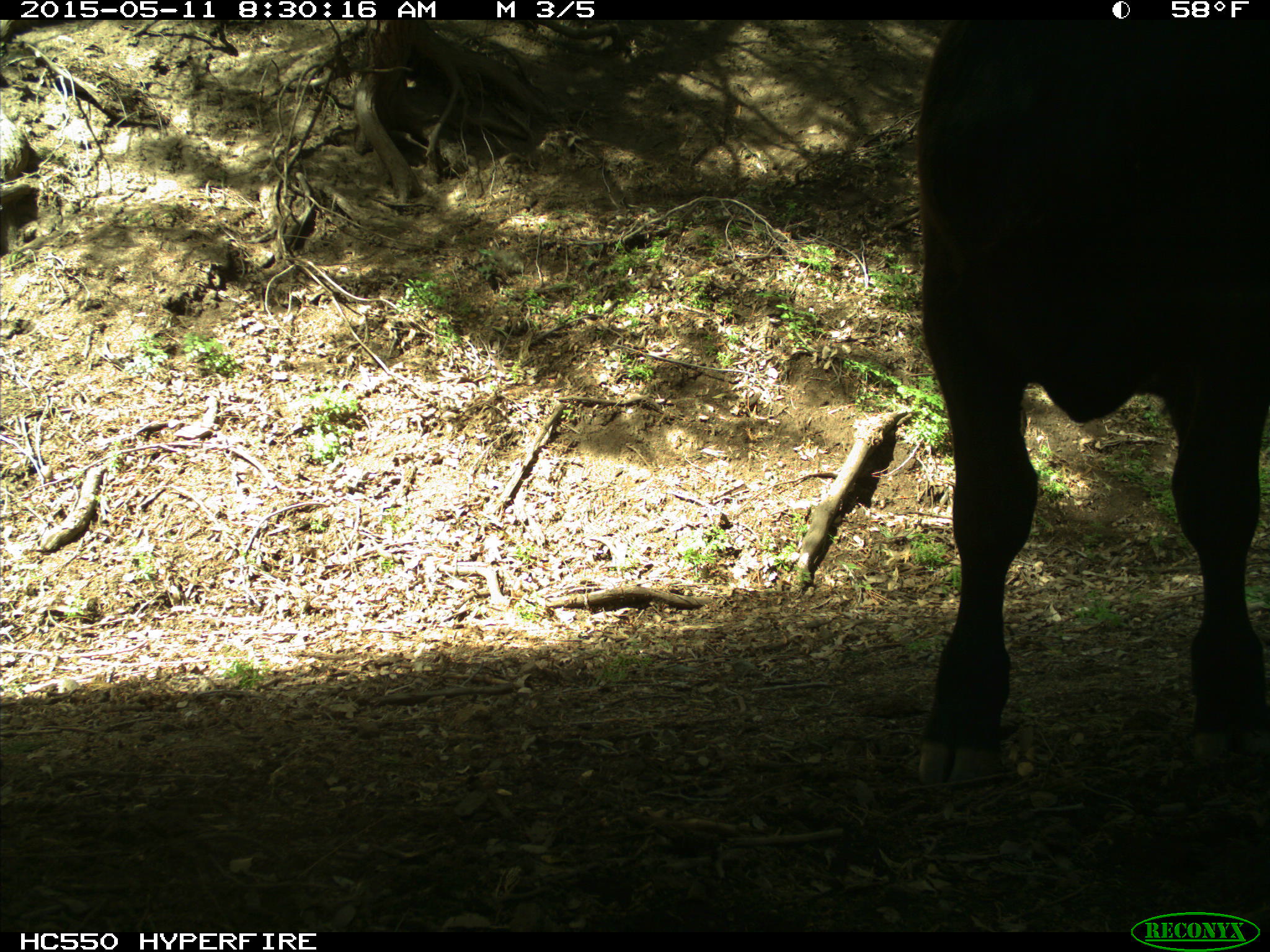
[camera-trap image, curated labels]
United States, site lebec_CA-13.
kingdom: Animalia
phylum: Chordata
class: Mammalia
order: Artiodactyla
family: Bovidae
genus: Bos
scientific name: Bos taurus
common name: domestic cow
Bos taurus (domestic cow).